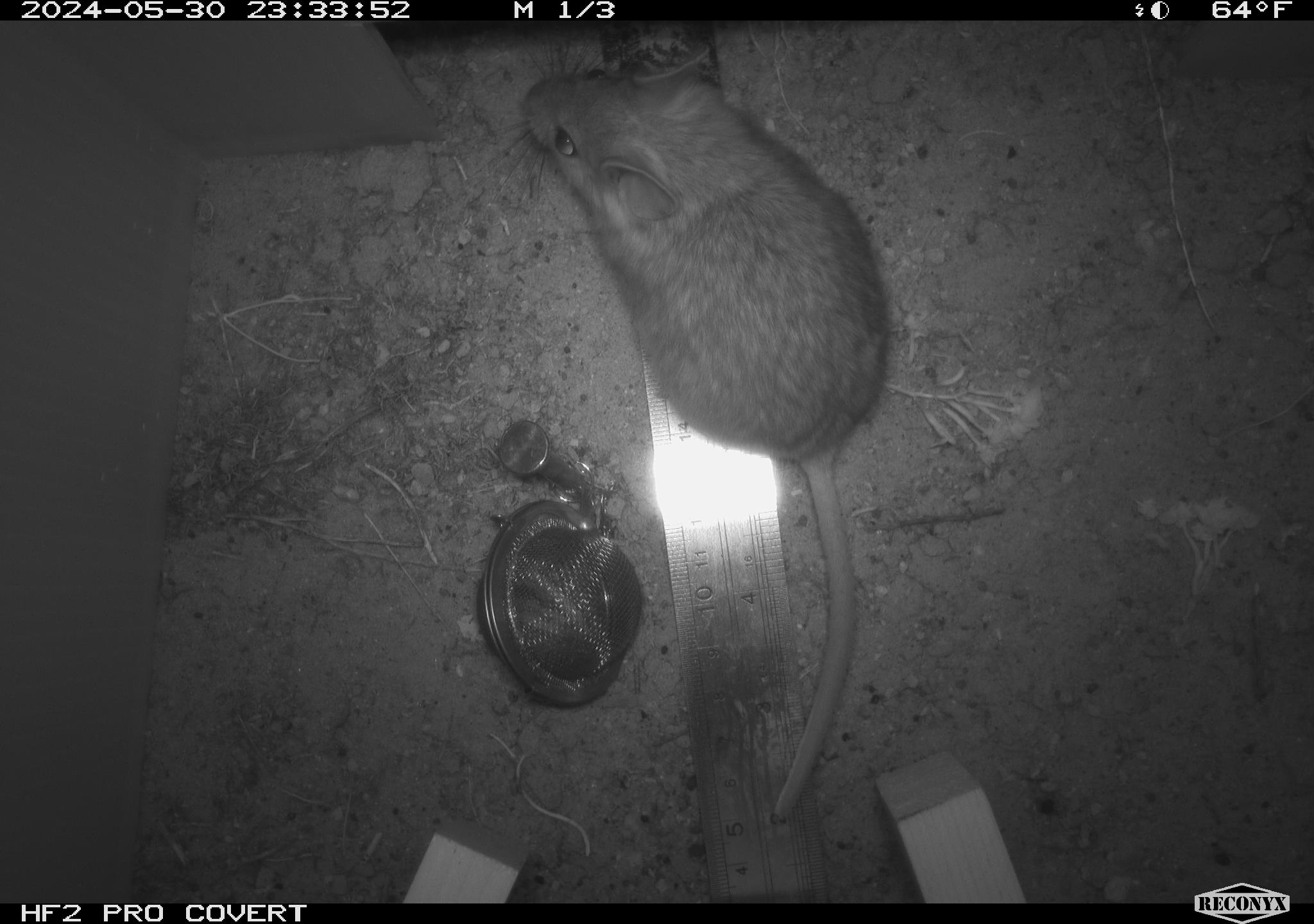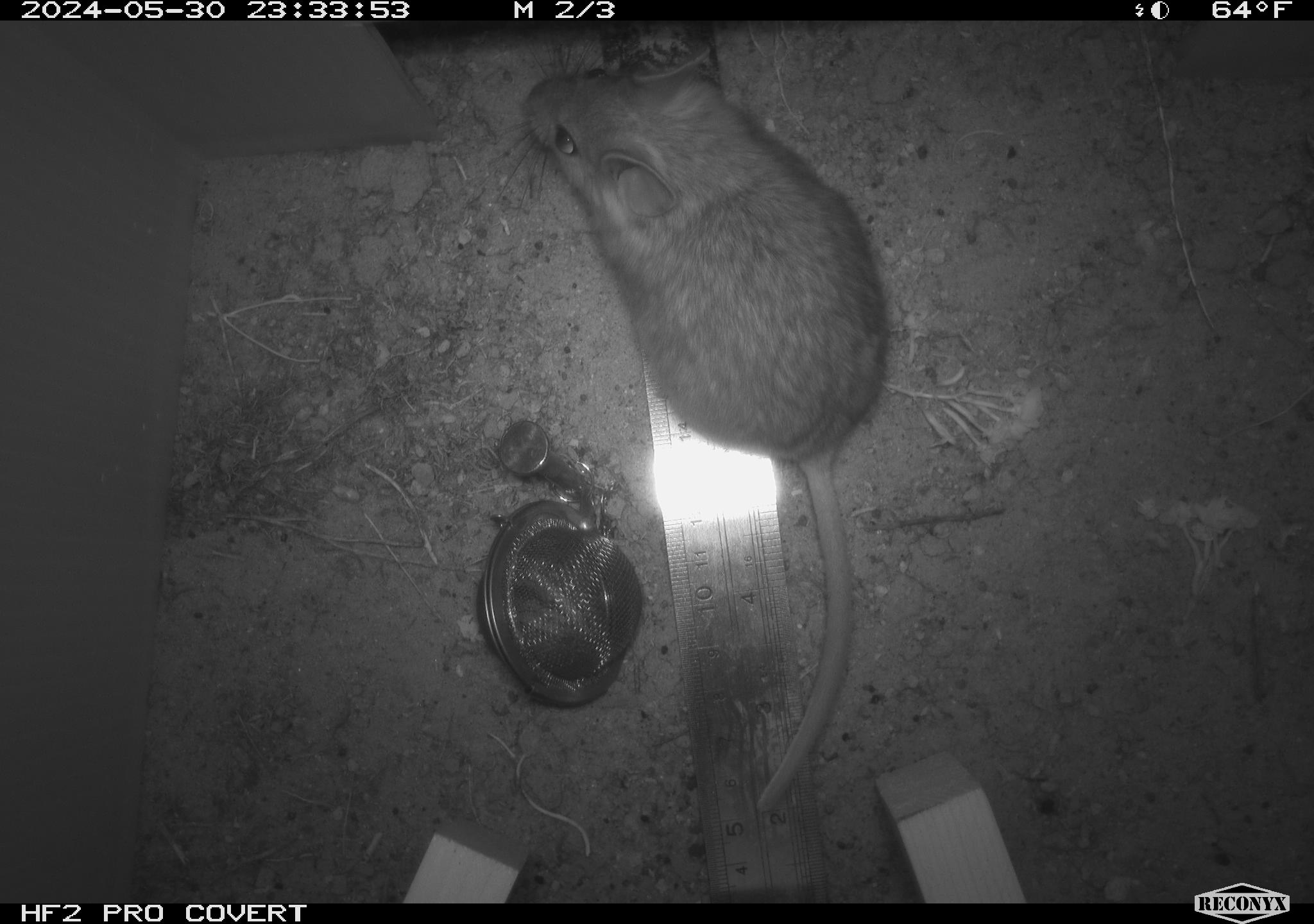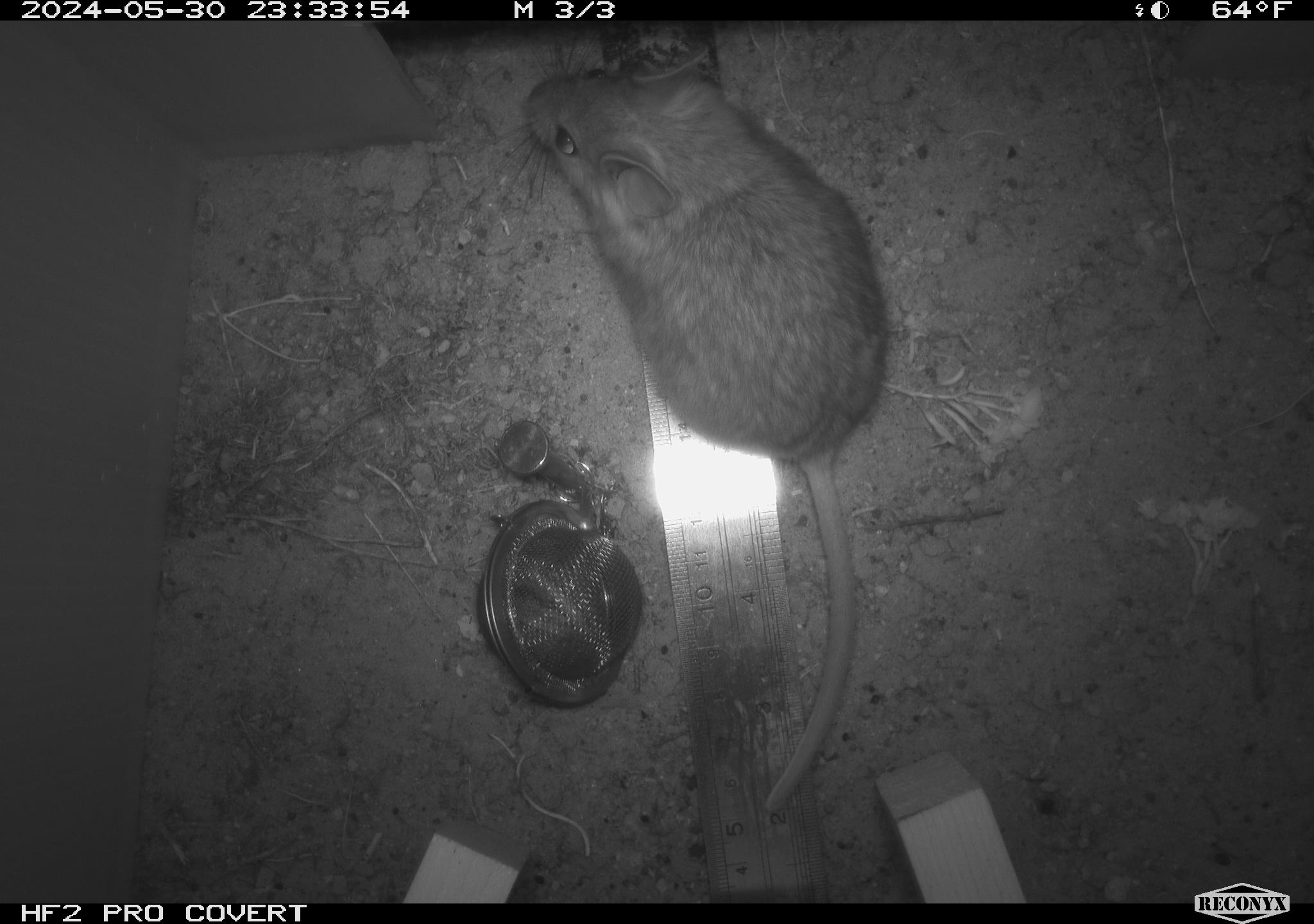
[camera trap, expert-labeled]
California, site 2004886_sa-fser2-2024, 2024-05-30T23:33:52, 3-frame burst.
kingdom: Animalia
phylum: Chordata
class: Mammalia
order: Rodentia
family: Cricetidae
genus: Neotoma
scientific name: Neotoma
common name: pack rat or woodrat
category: neotoma species